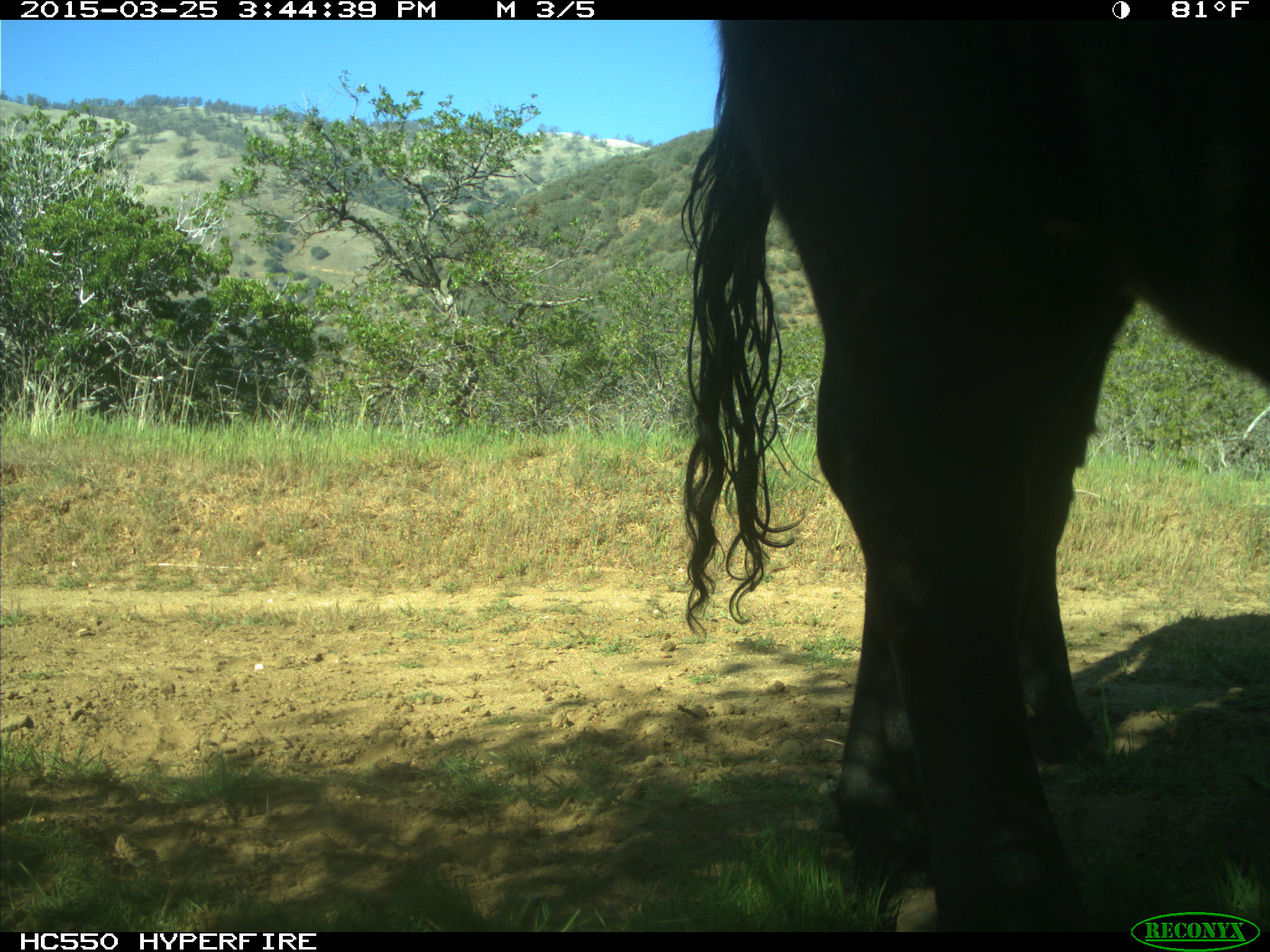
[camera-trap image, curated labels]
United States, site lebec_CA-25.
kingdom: Animalia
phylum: Chordata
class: Mammalia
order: Artiodactyla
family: Bovidae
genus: Bos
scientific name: Bos taurus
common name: domestic cow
Bos taurus (domestic cow).